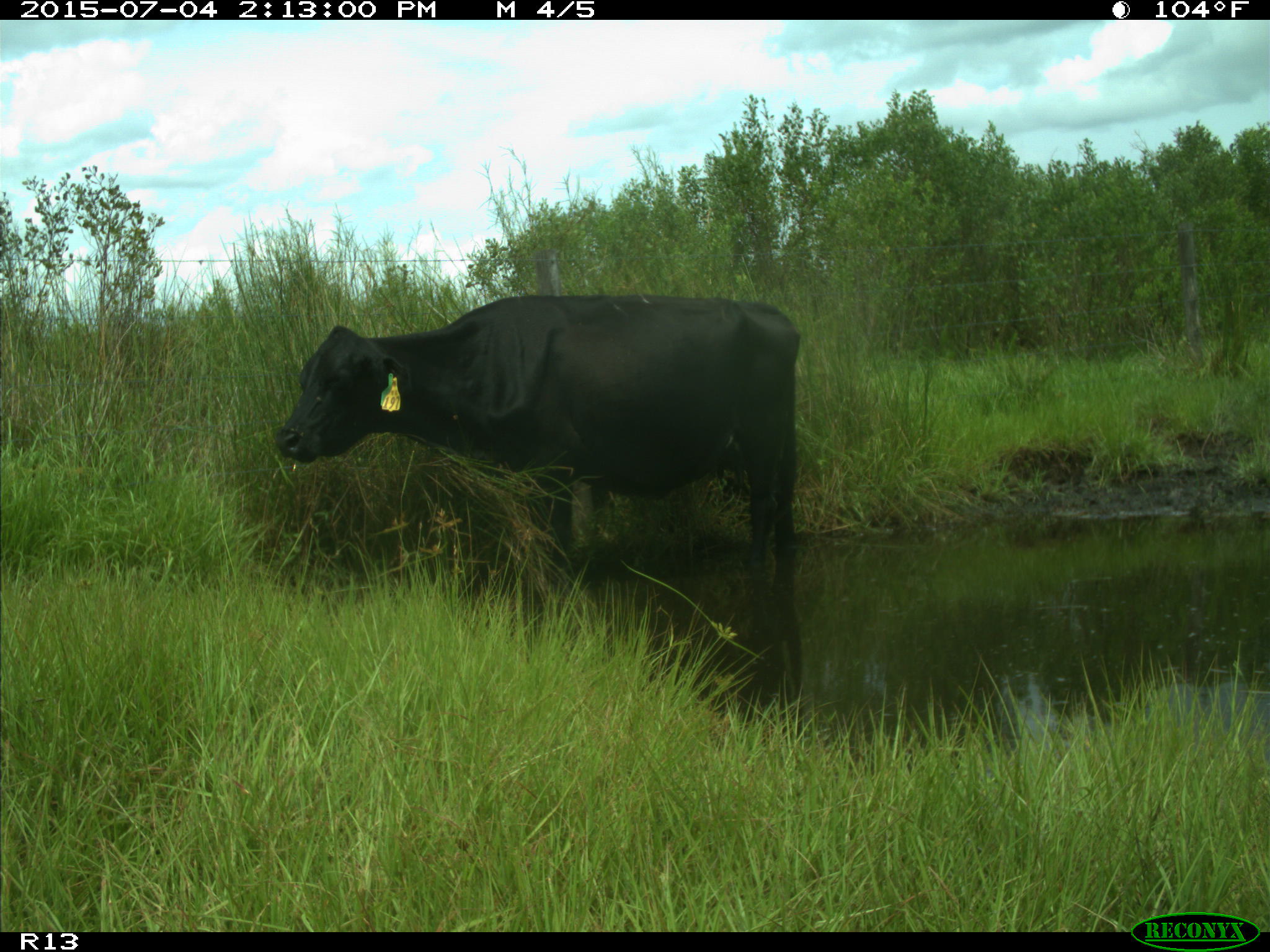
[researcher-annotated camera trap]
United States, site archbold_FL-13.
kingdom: Animalia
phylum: Chordata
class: Mammalia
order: Artiodactyla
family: Bovidae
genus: Bos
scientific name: Bos taurus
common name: domestic cow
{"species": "Bos taurus (domestic cow)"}